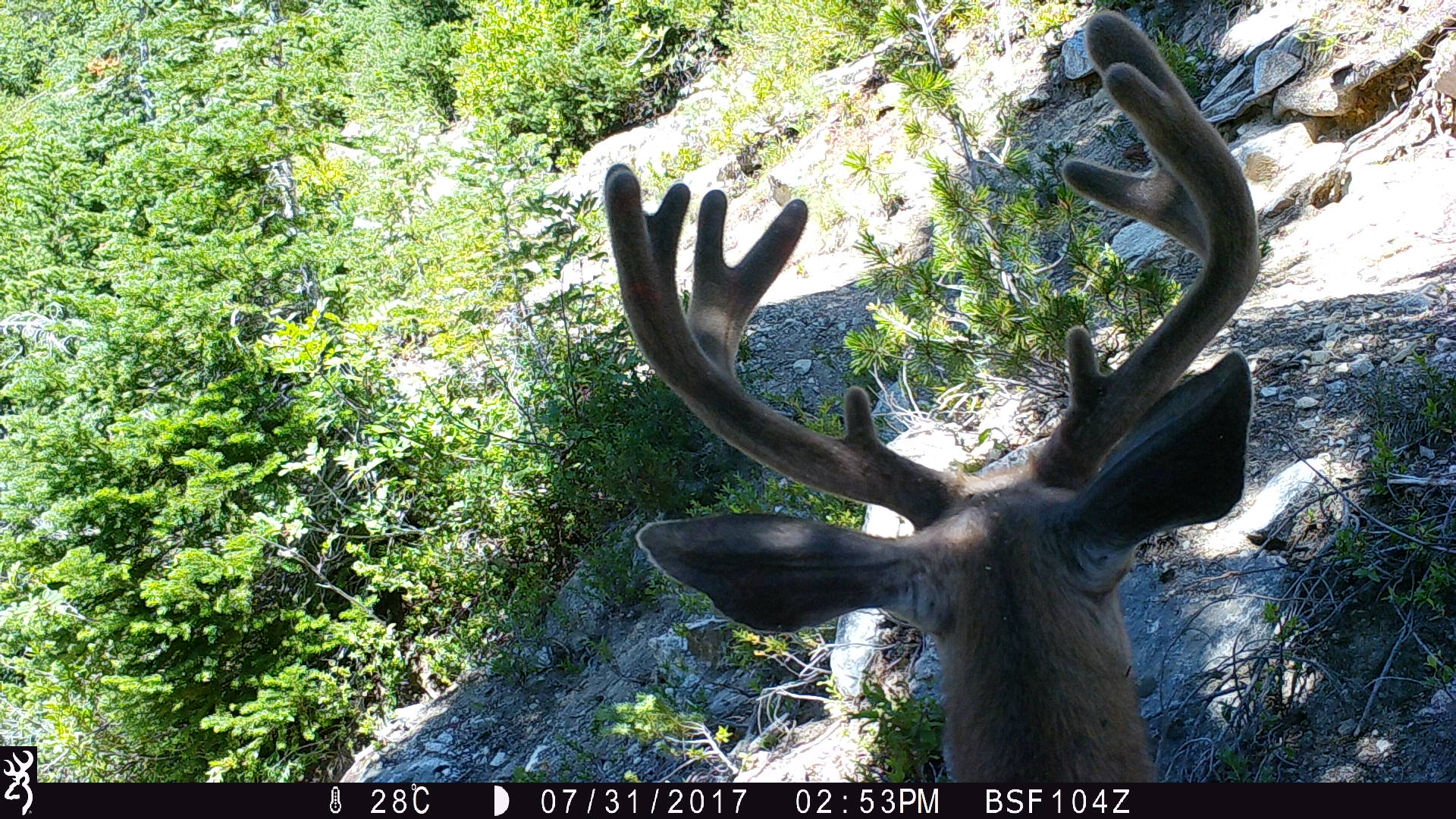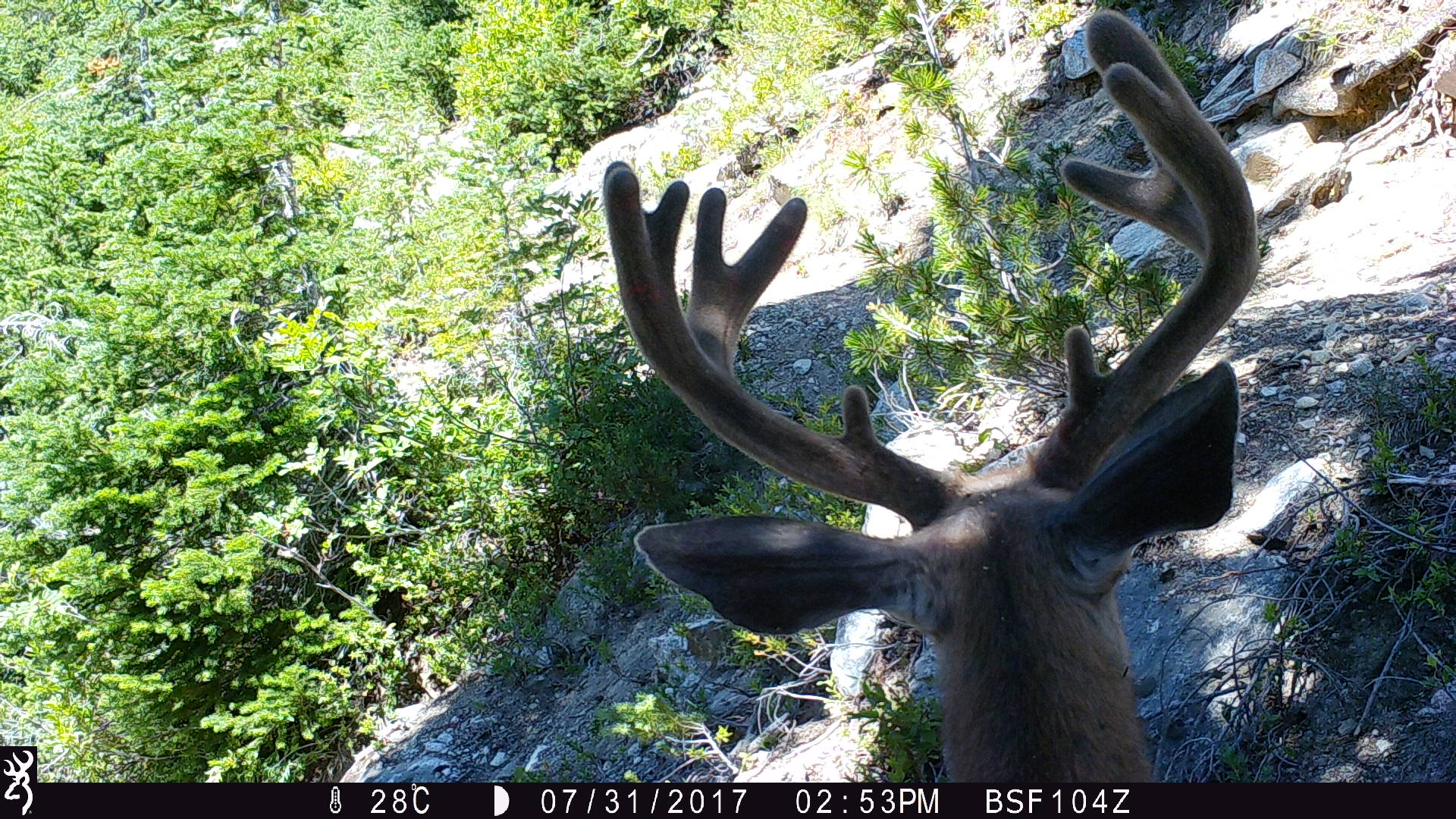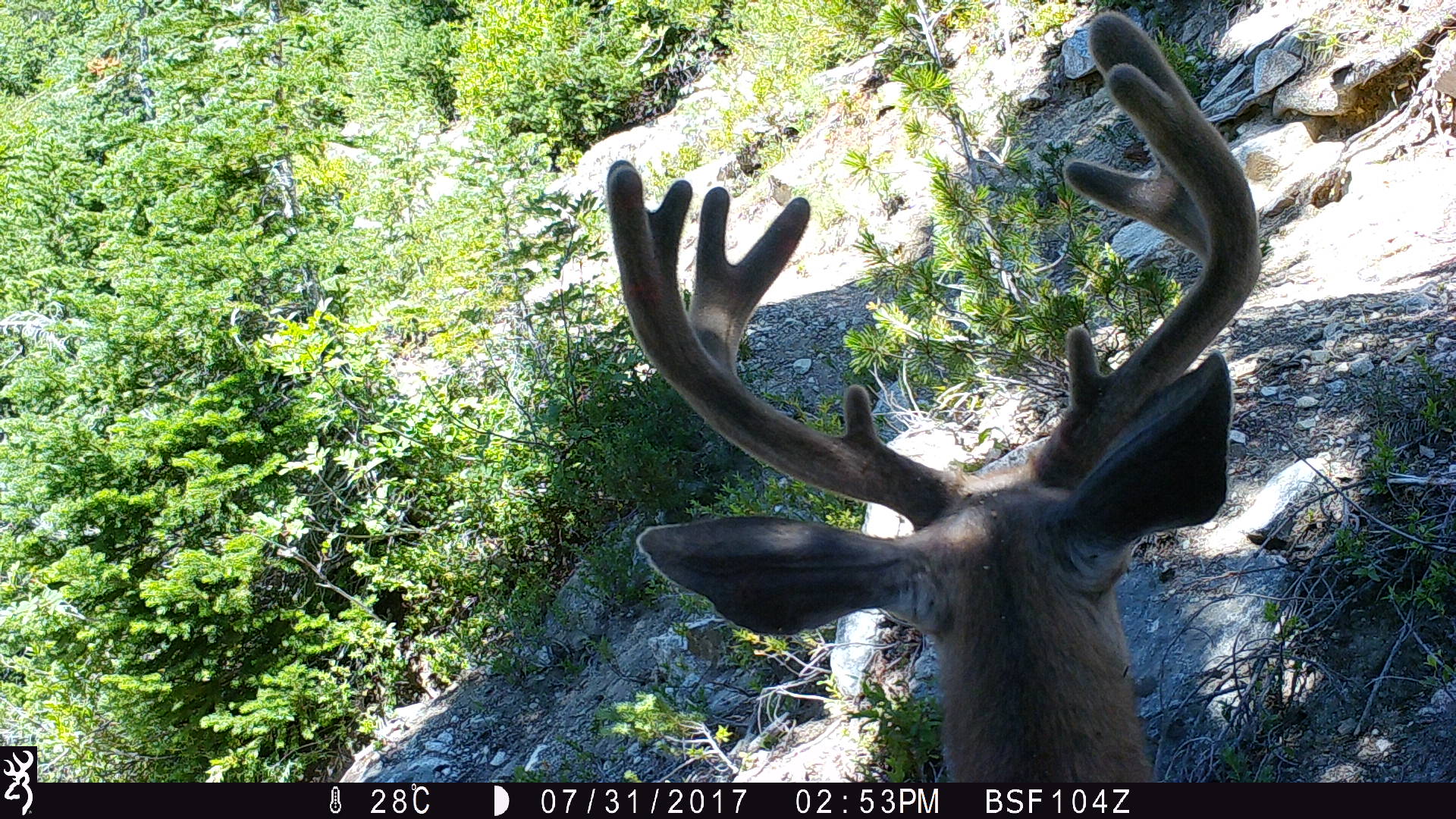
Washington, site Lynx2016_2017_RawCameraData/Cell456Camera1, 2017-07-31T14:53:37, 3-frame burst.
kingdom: Animalia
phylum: Chordata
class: Mammalia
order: Artiodactyla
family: Cervidae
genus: Odocoileus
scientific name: Odocoileus hemionus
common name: mule deer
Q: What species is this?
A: Odocoileus hemionus (mule deer).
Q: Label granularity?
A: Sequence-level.